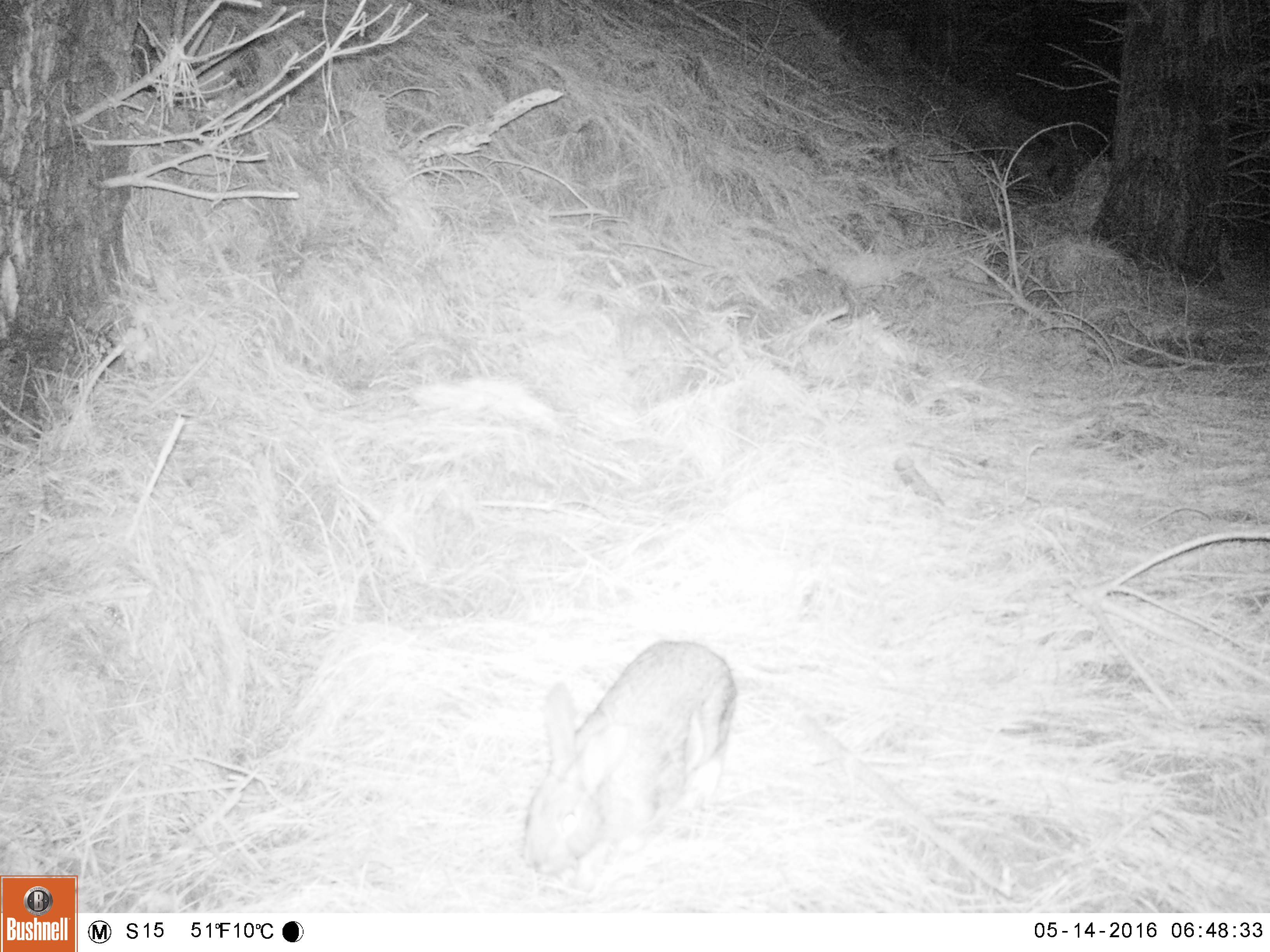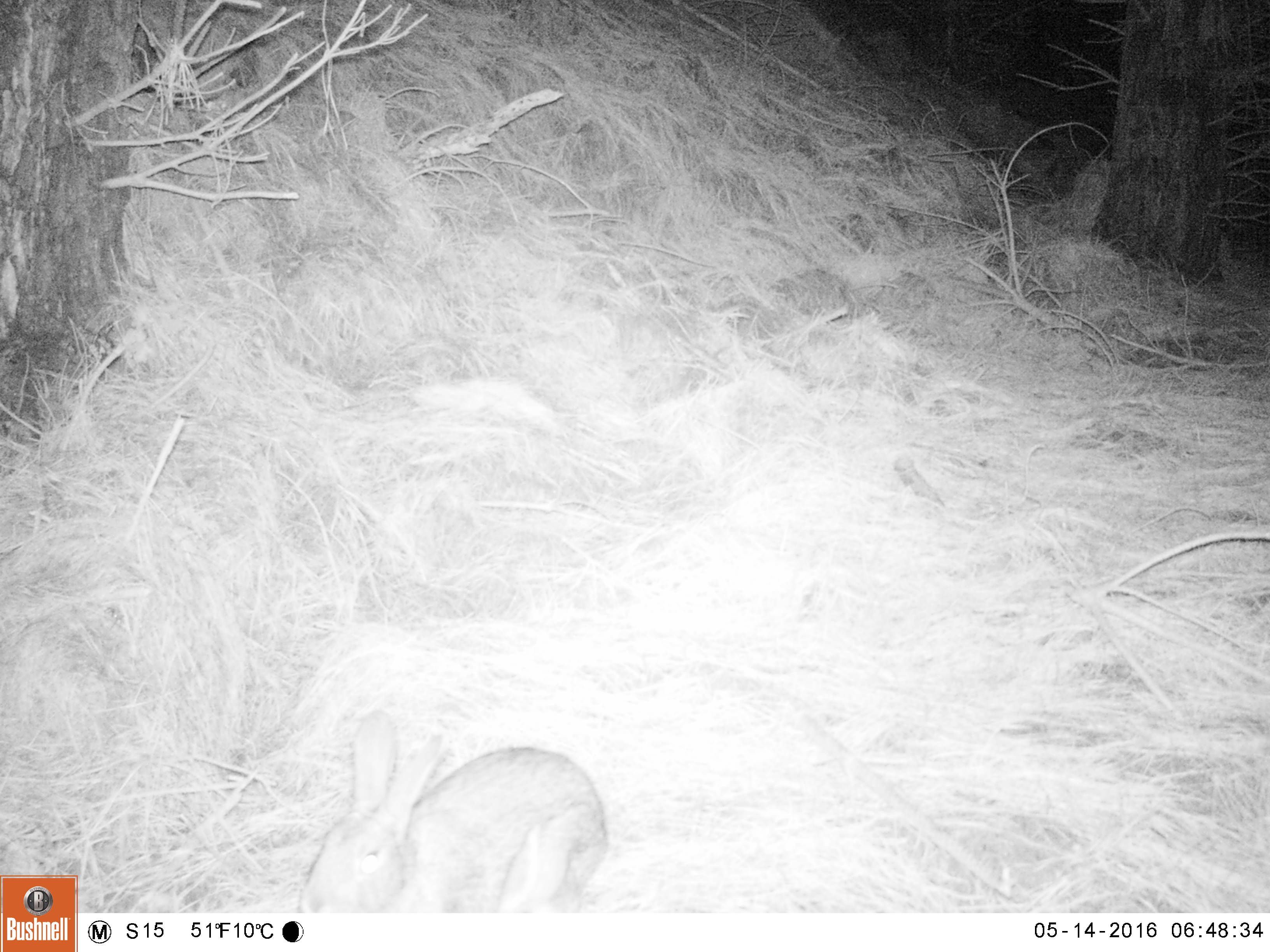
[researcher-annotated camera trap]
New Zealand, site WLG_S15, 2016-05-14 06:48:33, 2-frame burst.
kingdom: Animalia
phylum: Chordata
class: Mammalia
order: Lagomorpha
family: Leporidae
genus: Oryctolagus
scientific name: Oryctolagus cuniculus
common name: european rabbit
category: rabbit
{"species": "rabbit (european rabbit) (Oryctolagus cuniculus)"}